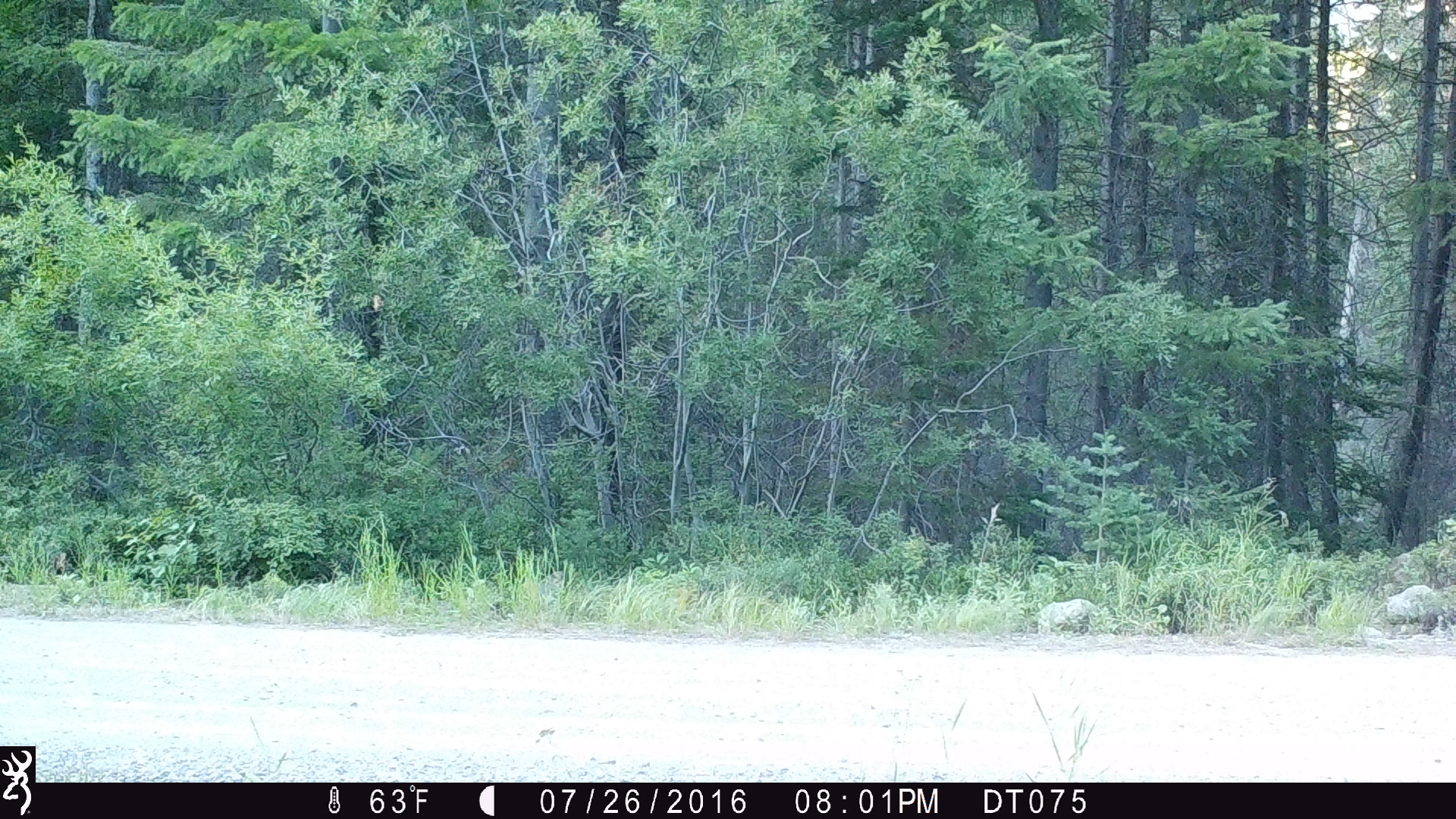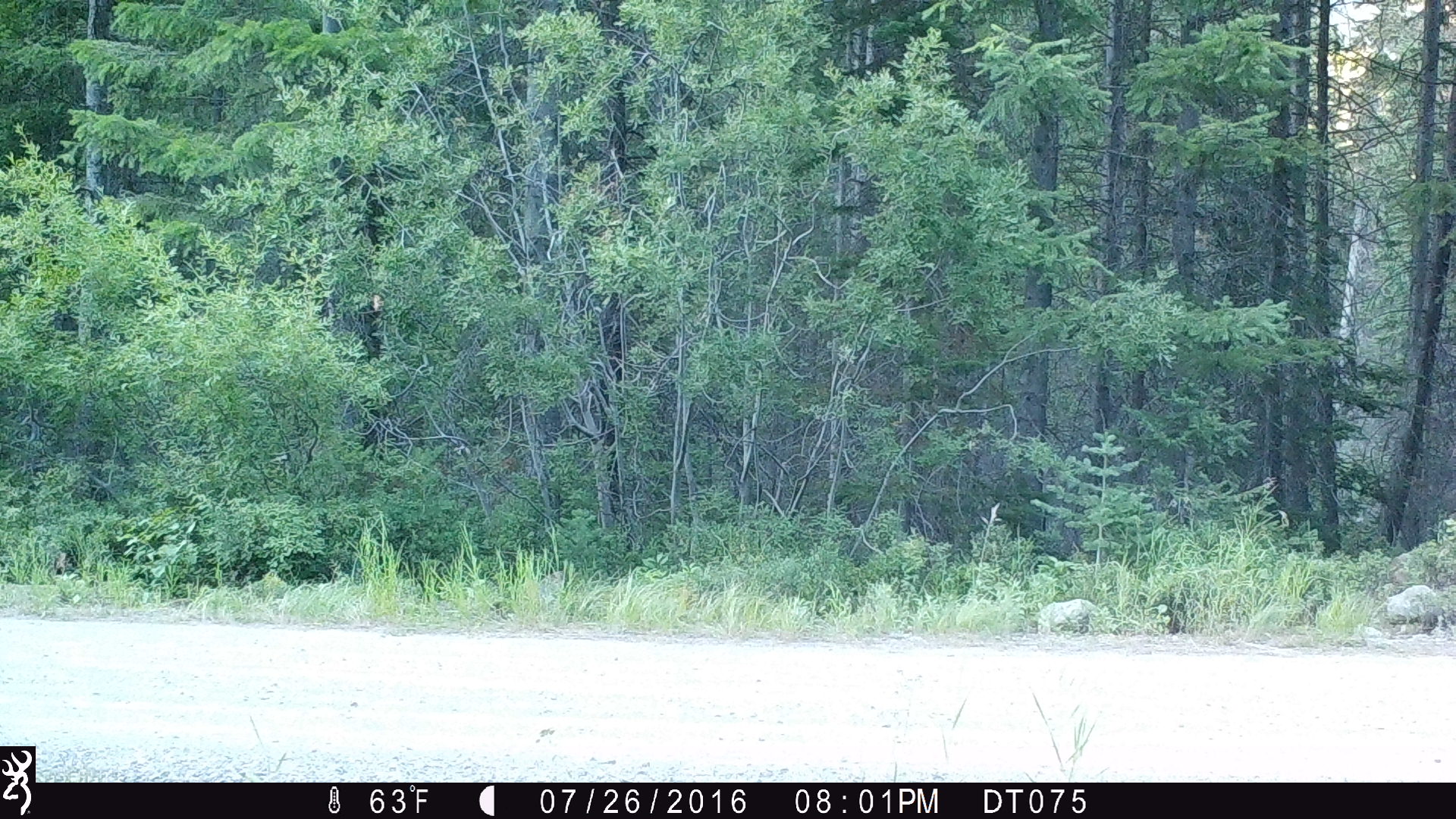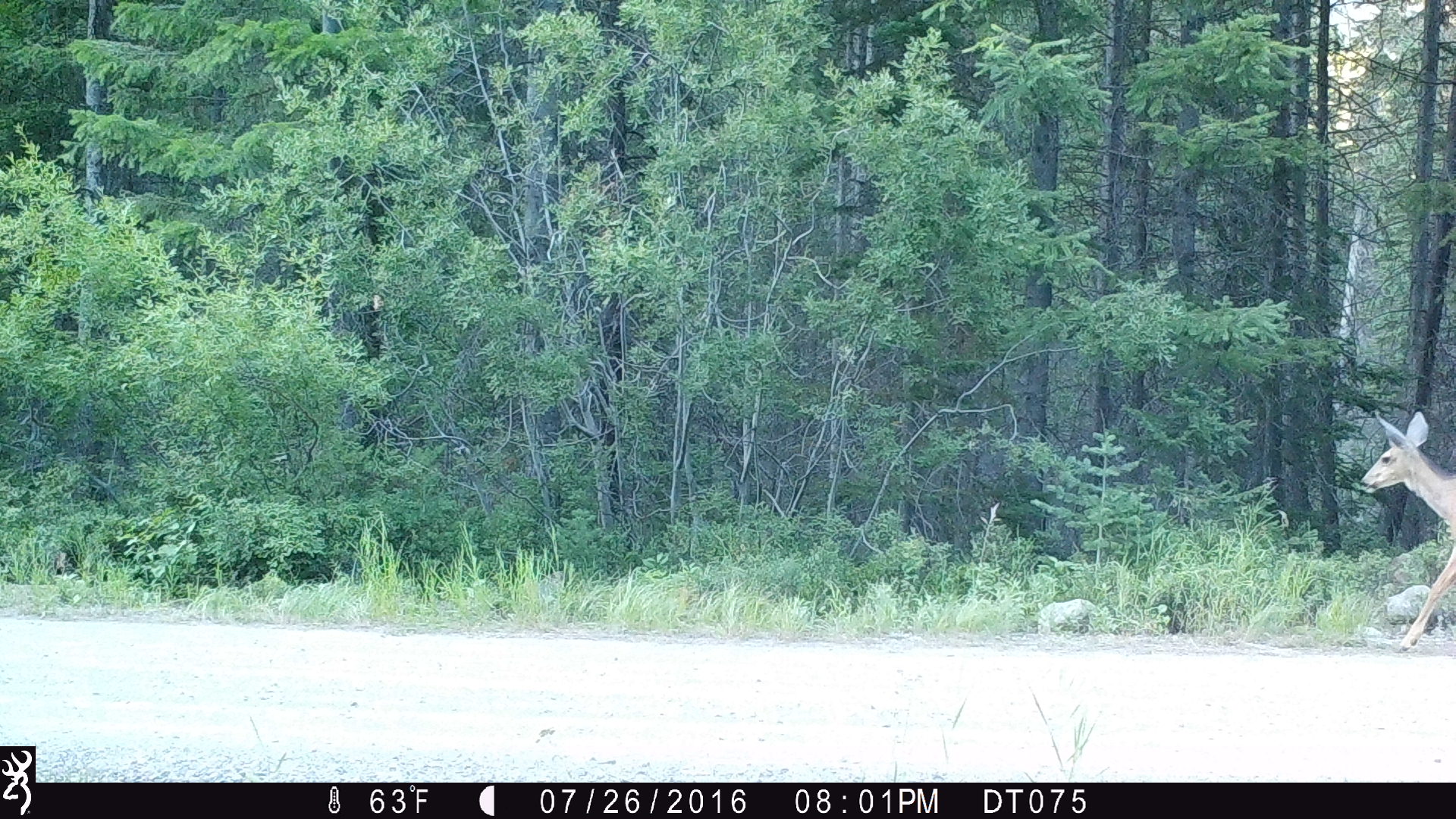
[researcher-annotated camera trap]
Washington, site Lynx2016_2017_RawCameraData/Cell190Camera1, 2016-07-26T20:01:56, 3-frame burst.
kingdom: Animalia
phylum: Chordata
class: Mammalia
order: Artiodactyla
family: Cervidae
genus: Odocoileus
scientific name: Odocoileus hemionus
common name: mule deer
Odocoileus hemionus (mule deer). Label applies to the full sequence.